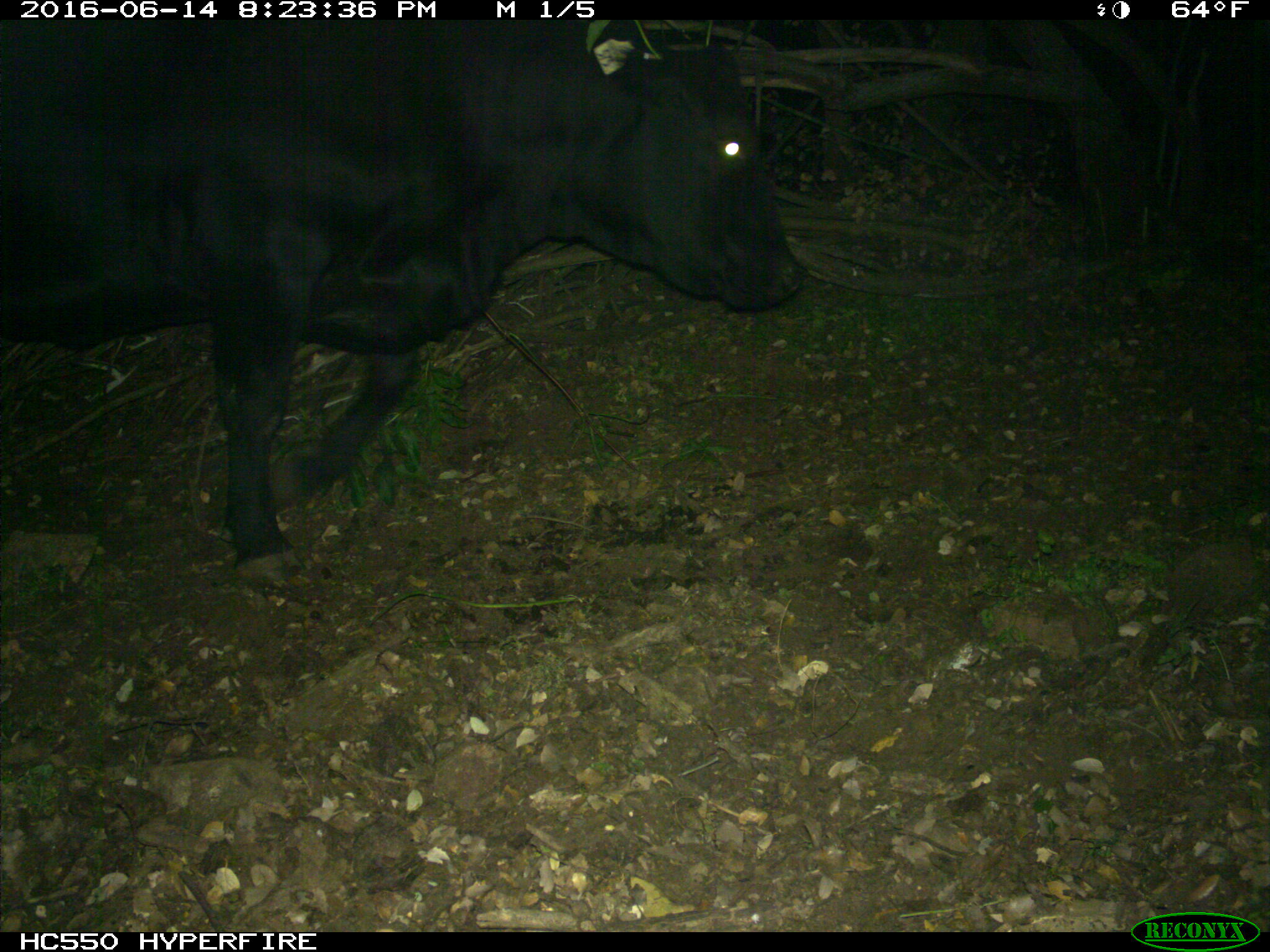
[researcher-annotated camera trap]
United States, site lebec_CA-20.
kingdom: Animalia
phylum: Chordata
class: Mammalia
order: Artiodactyla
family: Bovidae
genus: Bos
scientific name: Bos taurus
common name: domestic cow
Bos taurus (domestic cow).